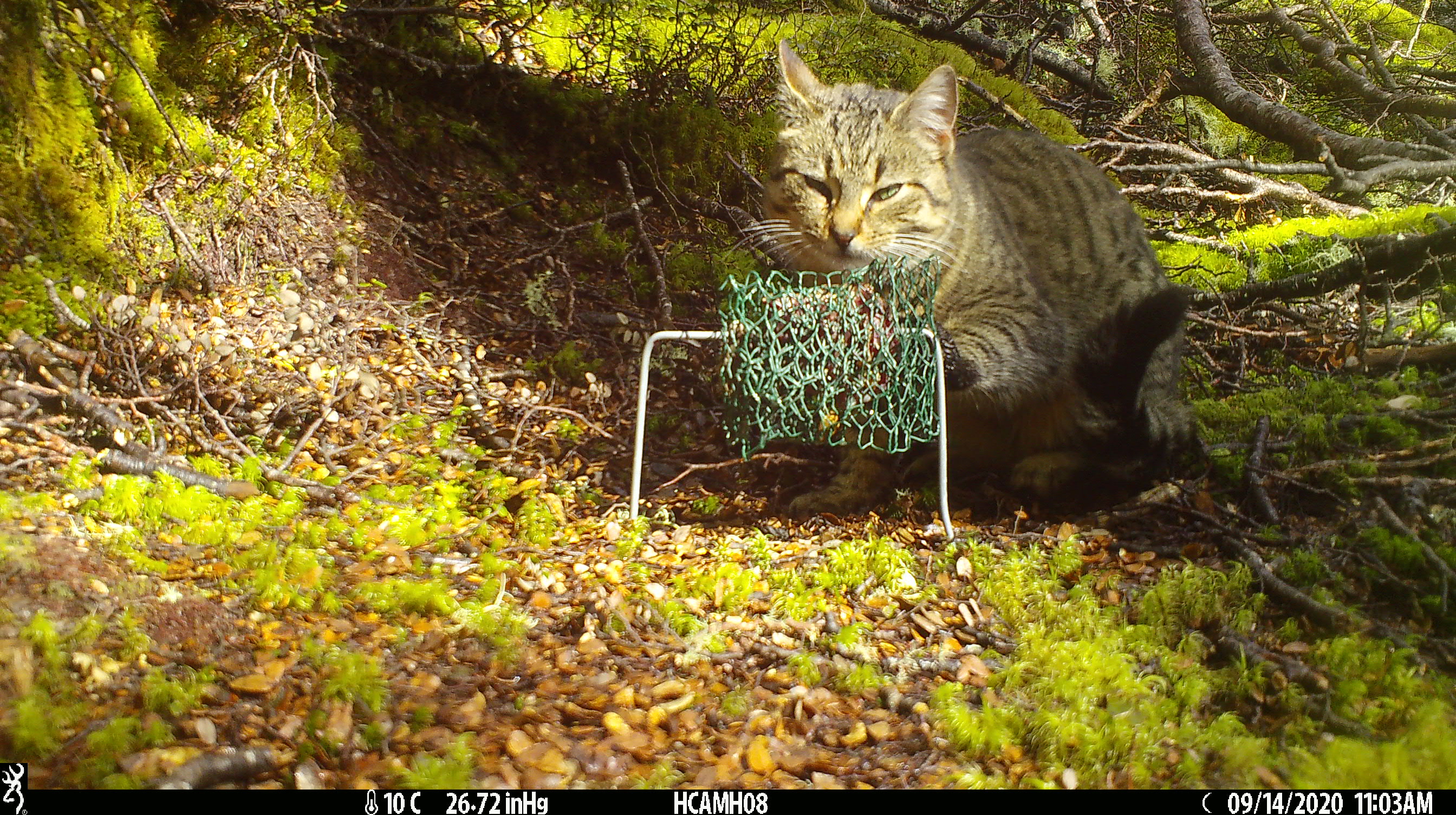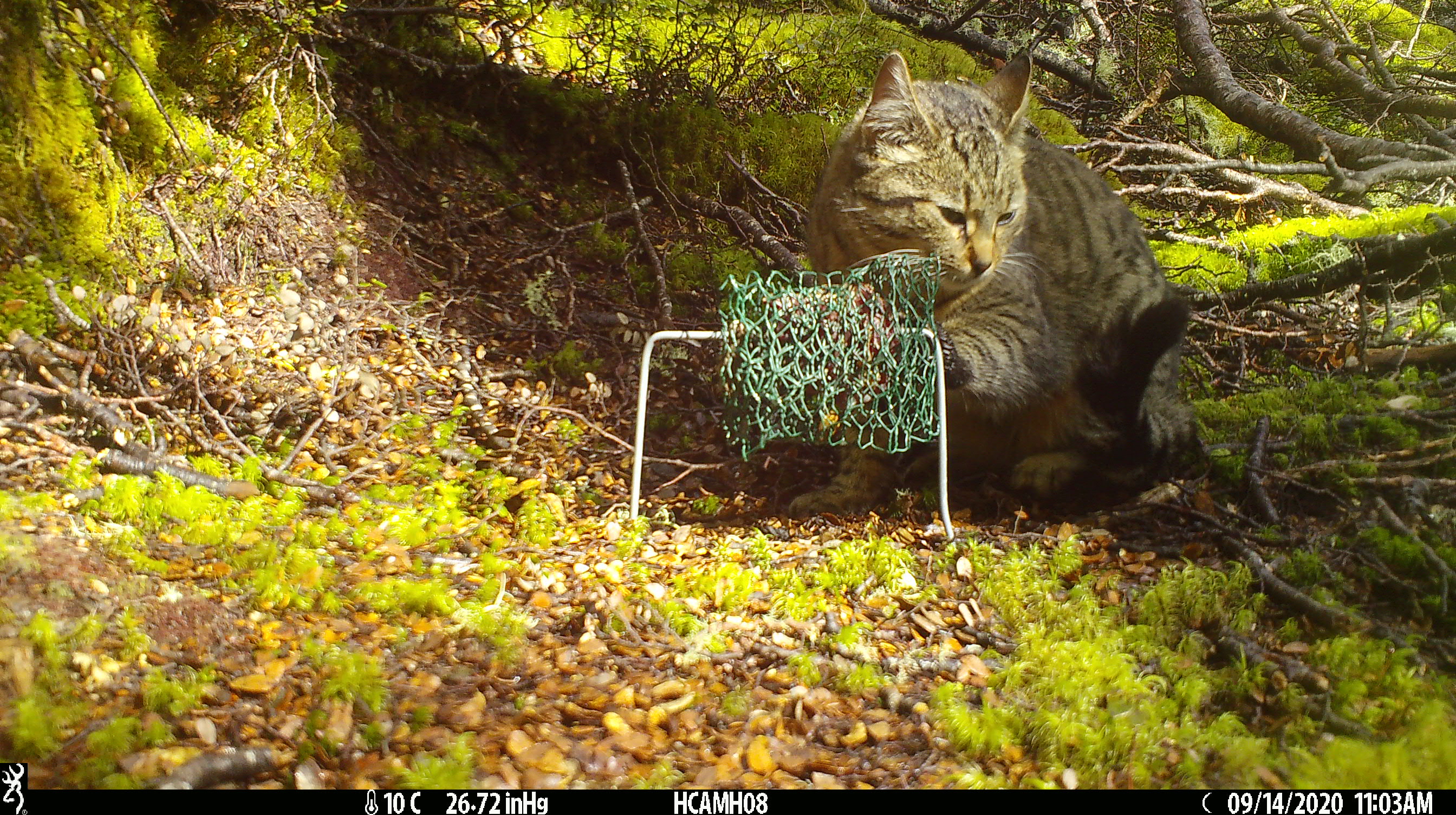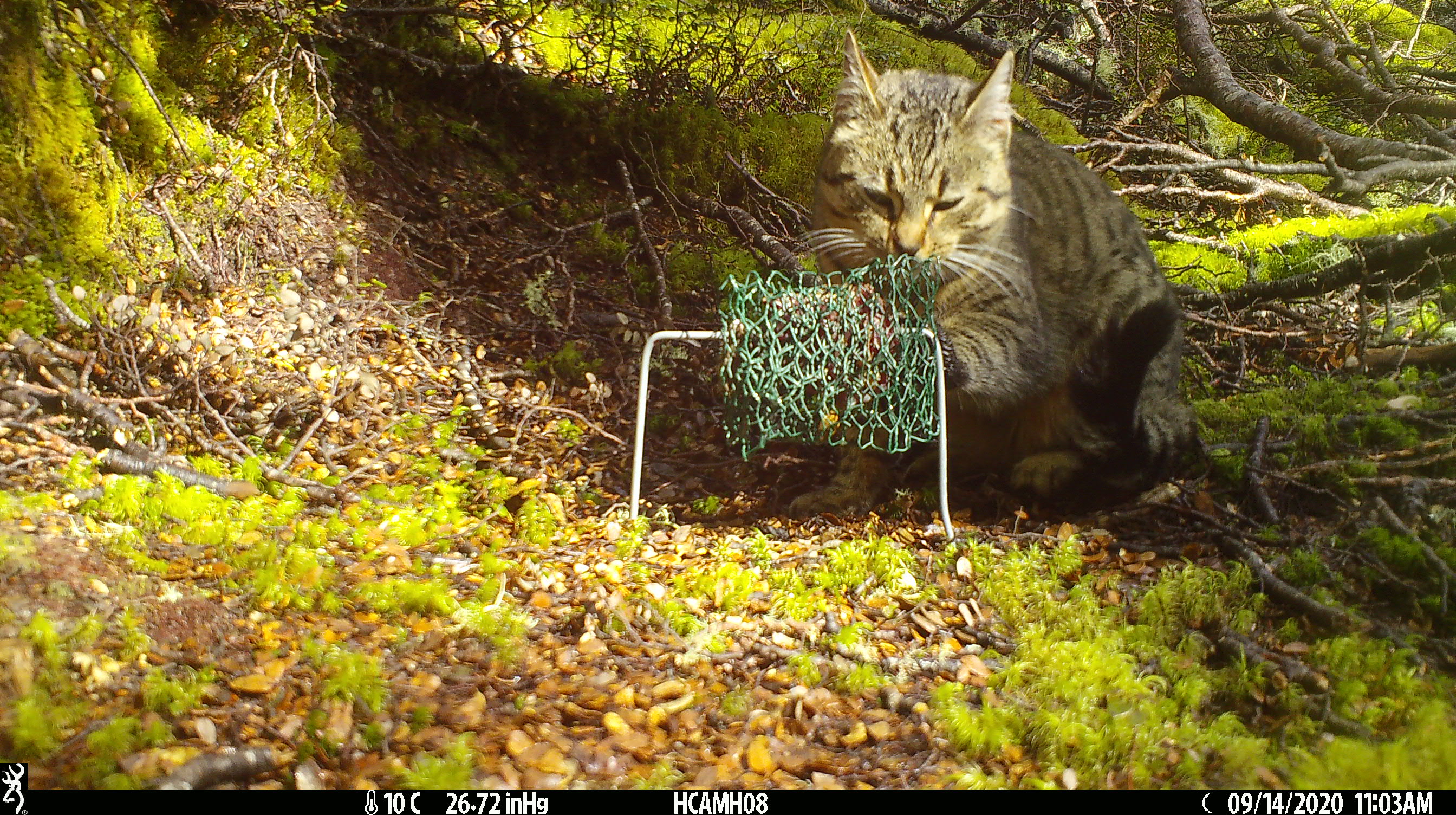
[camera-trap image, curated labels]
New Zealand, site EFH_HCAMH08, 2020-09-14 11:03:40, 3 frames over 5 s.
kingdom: Animalia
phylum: Chordata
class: Mammalia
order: Carnivora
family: Felidae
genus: Felis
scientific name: Felis catus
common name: domestic cat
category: cat